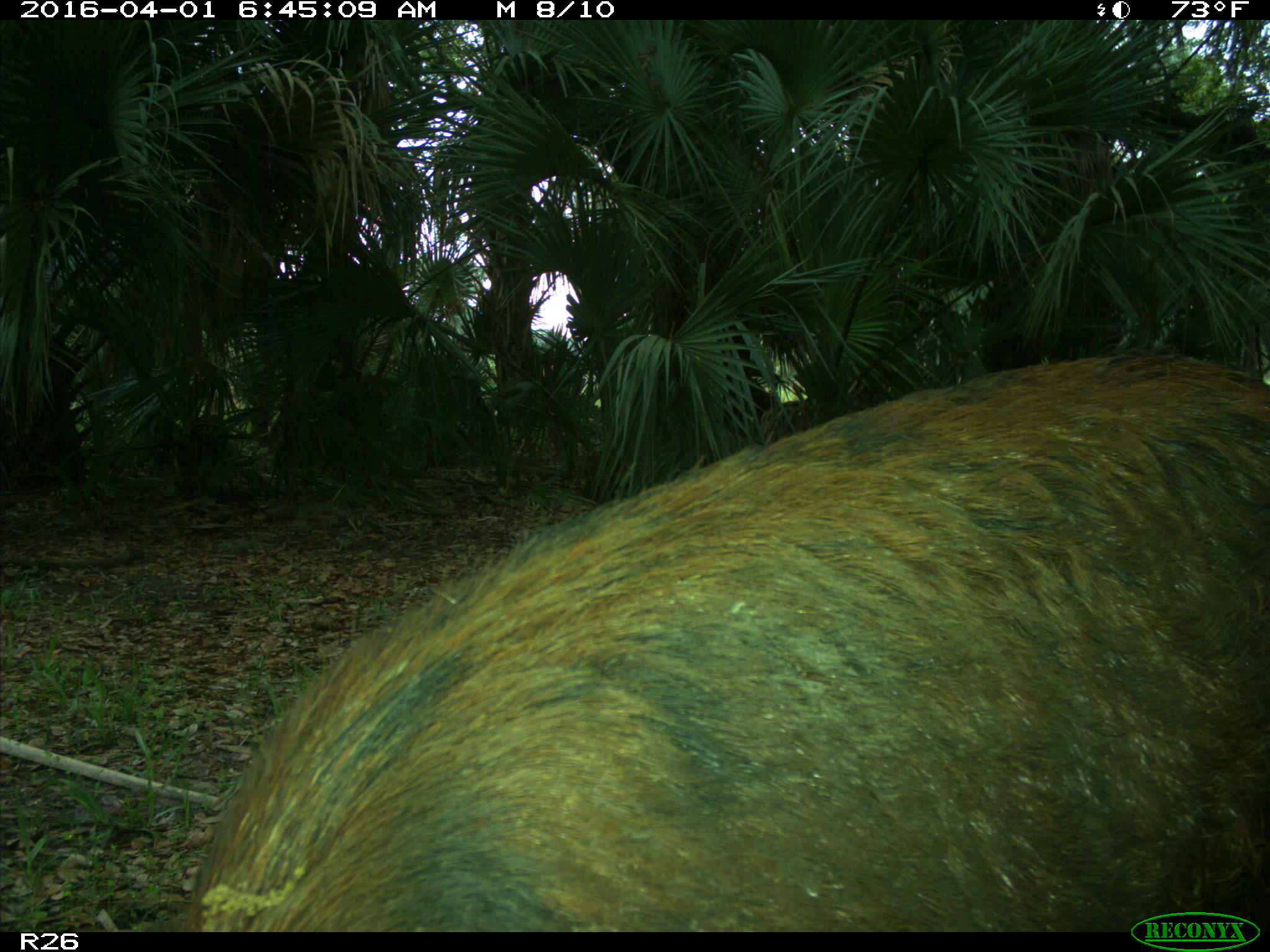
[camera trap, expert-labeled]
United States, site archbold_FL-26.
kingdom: Animalia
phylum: Chordata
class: Mammalia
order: Artiodactyla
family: Suidae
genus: Sus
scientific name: Sus scrofa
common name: wild boar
Sus scrofa (wild boar).